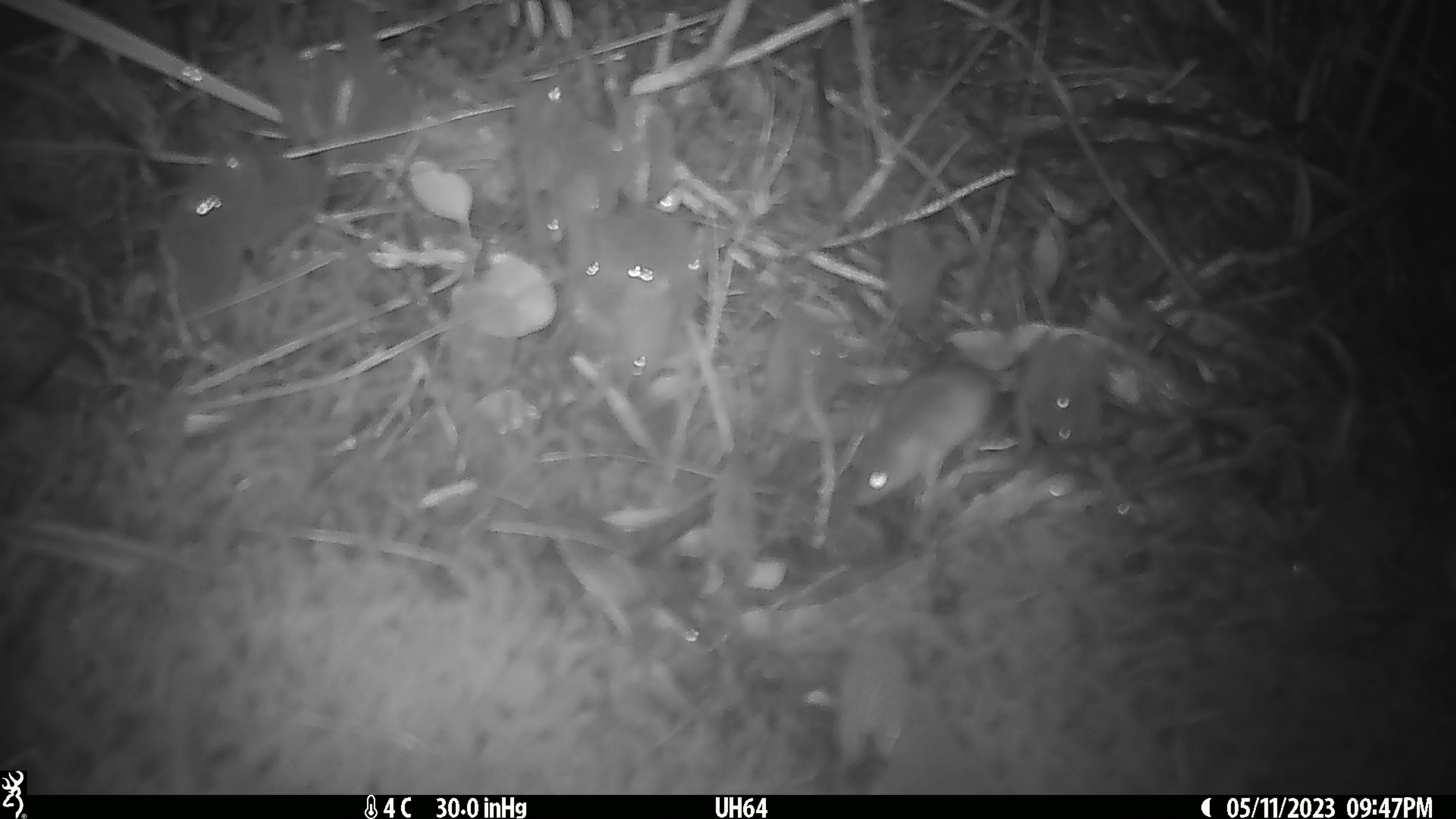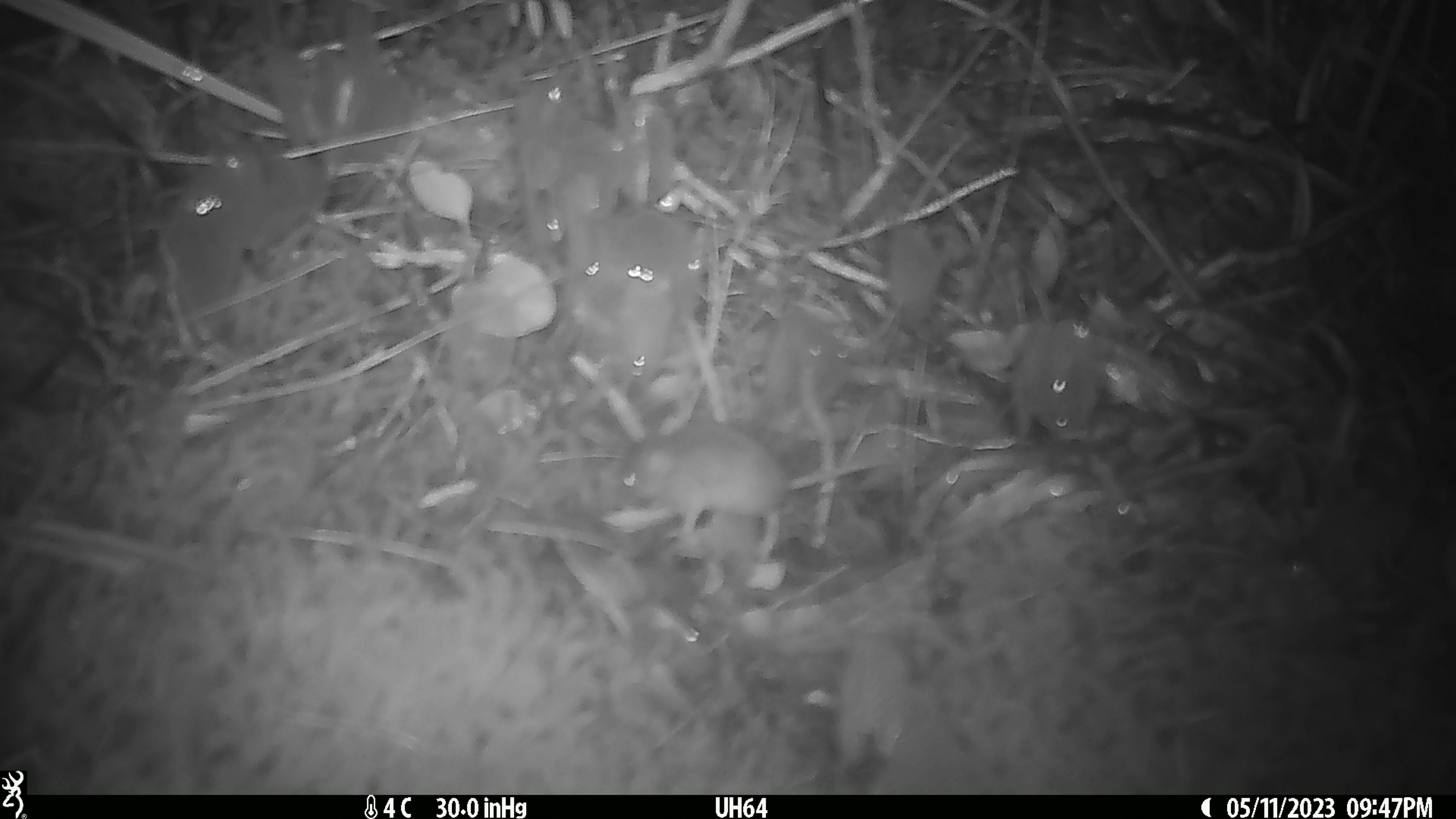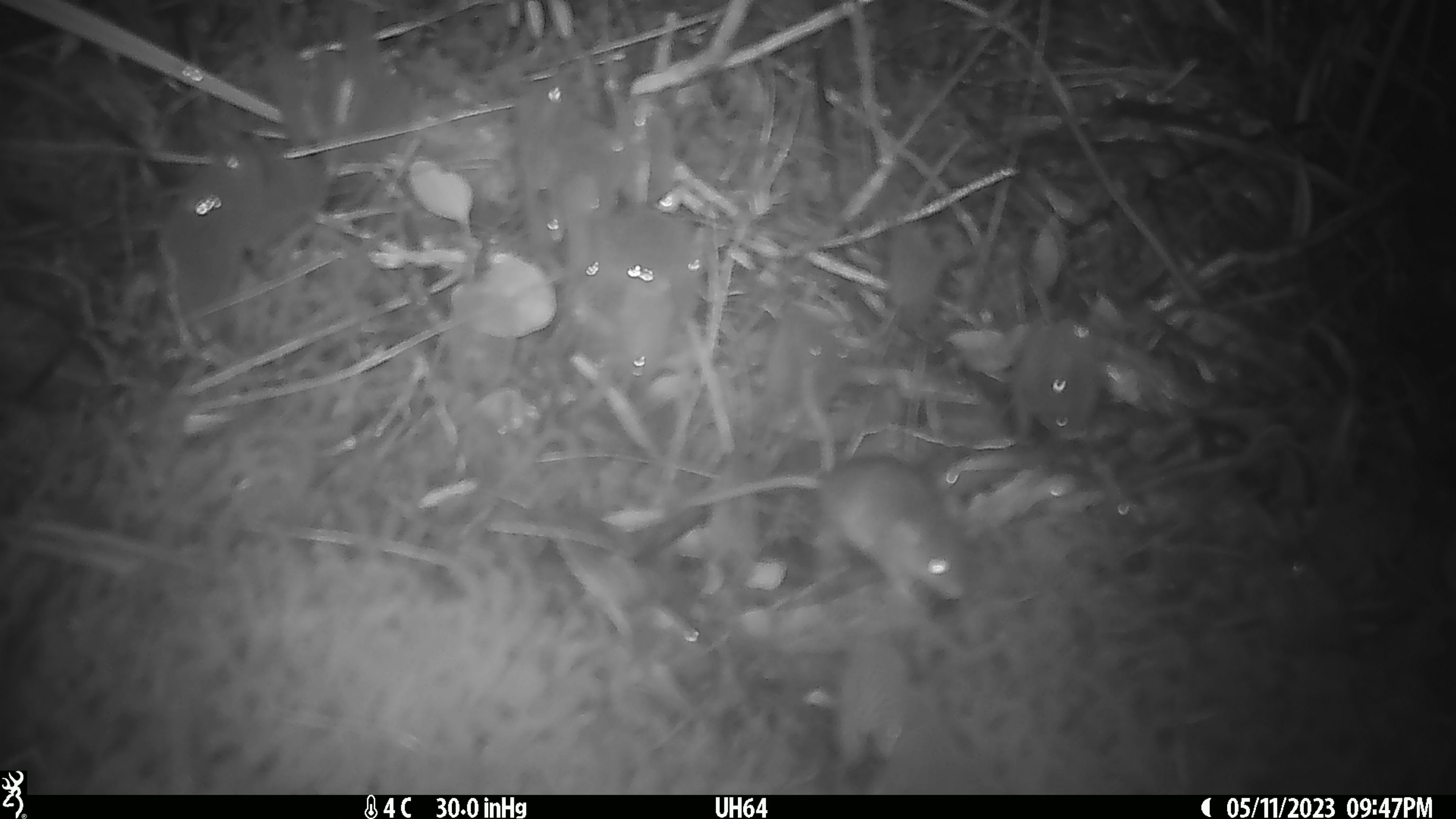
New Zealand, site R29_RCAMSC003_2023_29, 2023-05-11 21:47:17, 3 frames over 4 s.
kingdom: Animalia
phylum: Chordata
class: Mammalia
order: Rodentia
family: Muridae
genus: Mus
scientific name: Mus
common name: mouse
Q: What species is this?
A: Mouse (Mus).